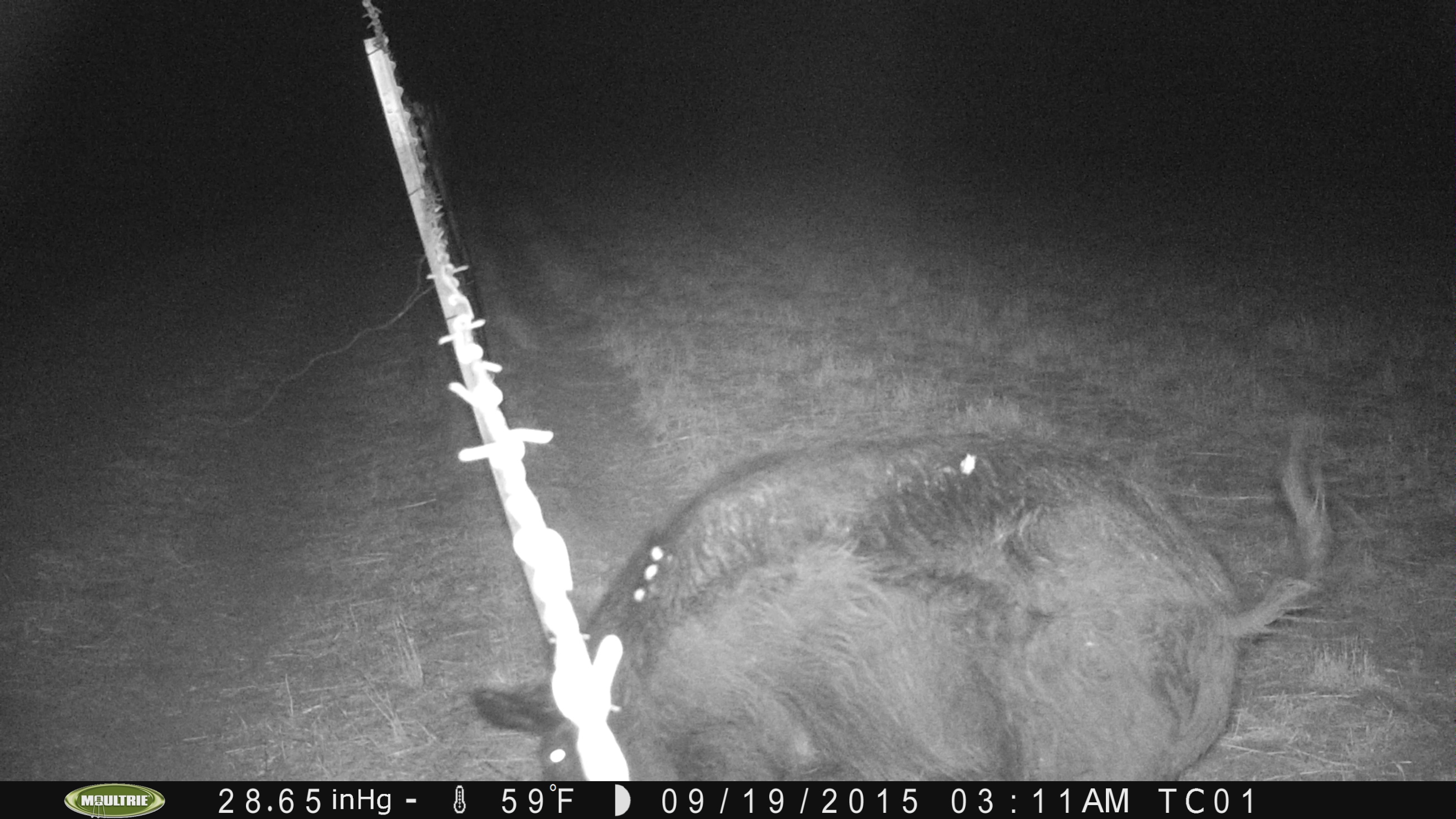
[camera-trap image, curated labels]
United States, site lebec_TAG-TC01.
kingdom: Animalia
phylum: Chordata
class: Mammalia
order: Artiodactyla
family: Suidae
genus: Sus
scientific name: Sus scrofa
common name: wild boar